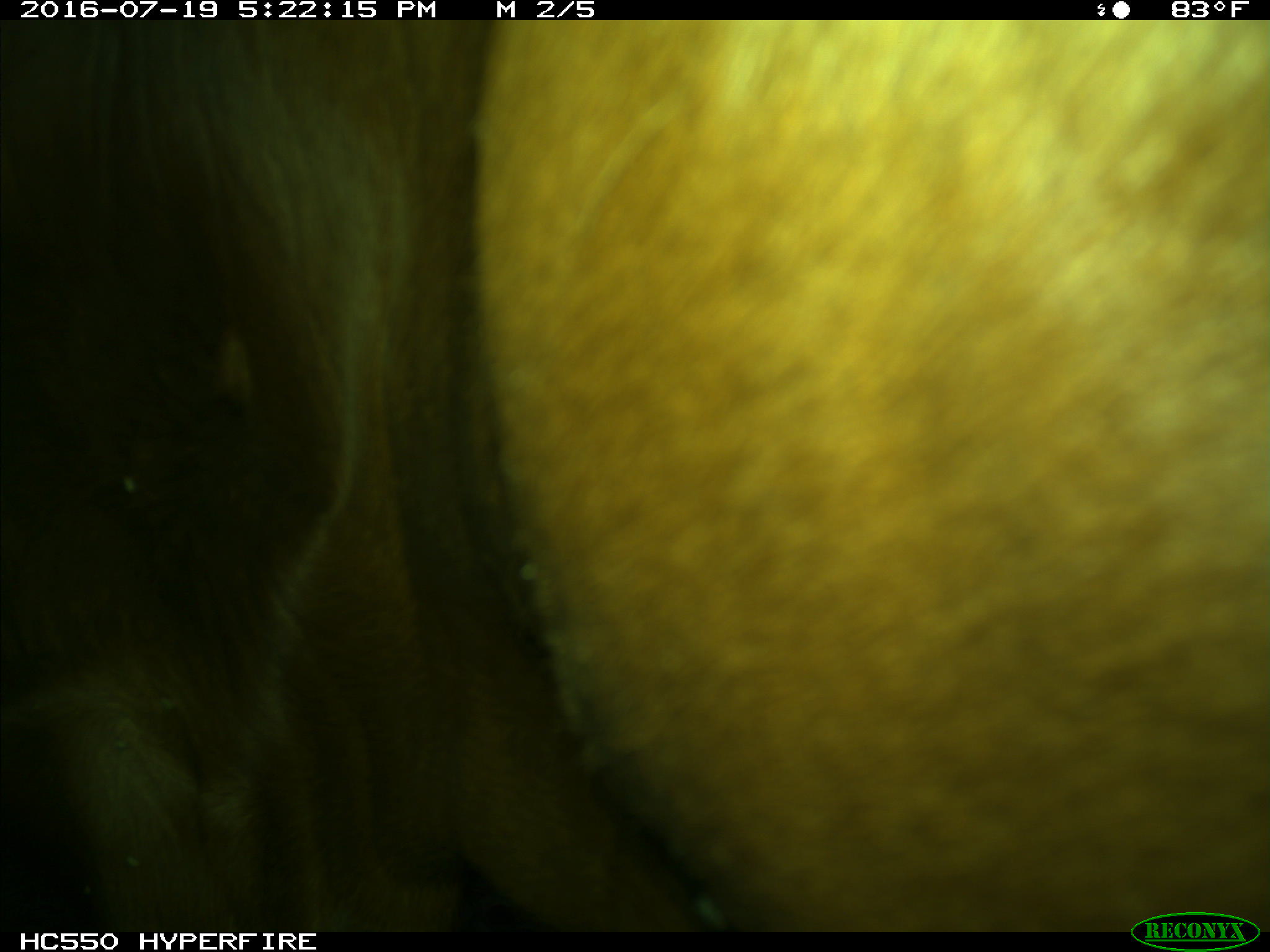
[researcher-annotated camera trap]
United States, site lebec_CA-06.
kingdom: Animalia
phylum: Chordata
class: Mammalia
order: Artiodactyla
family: Bovidae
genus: Bos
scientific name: Bos taurus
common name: domestic cow